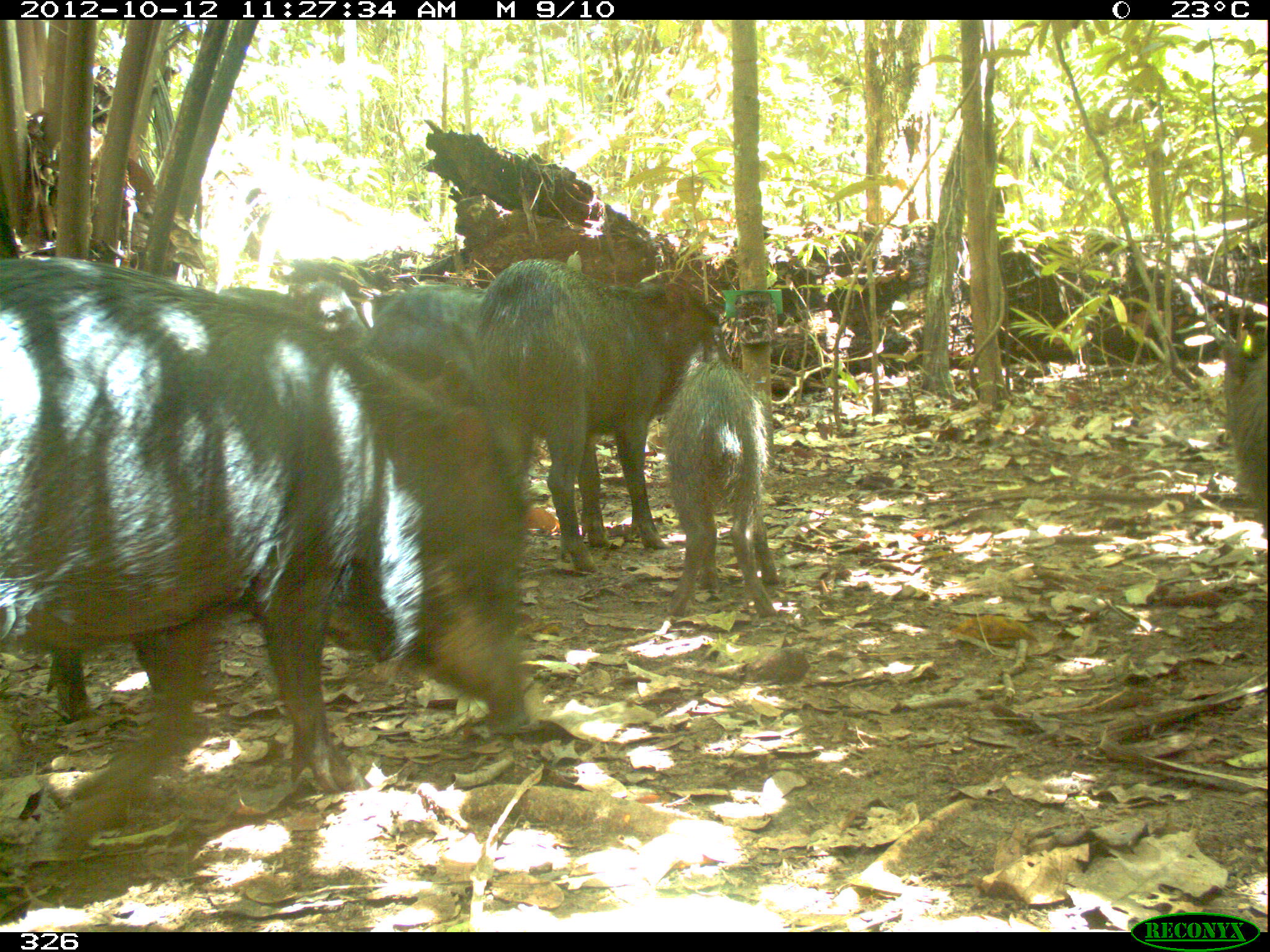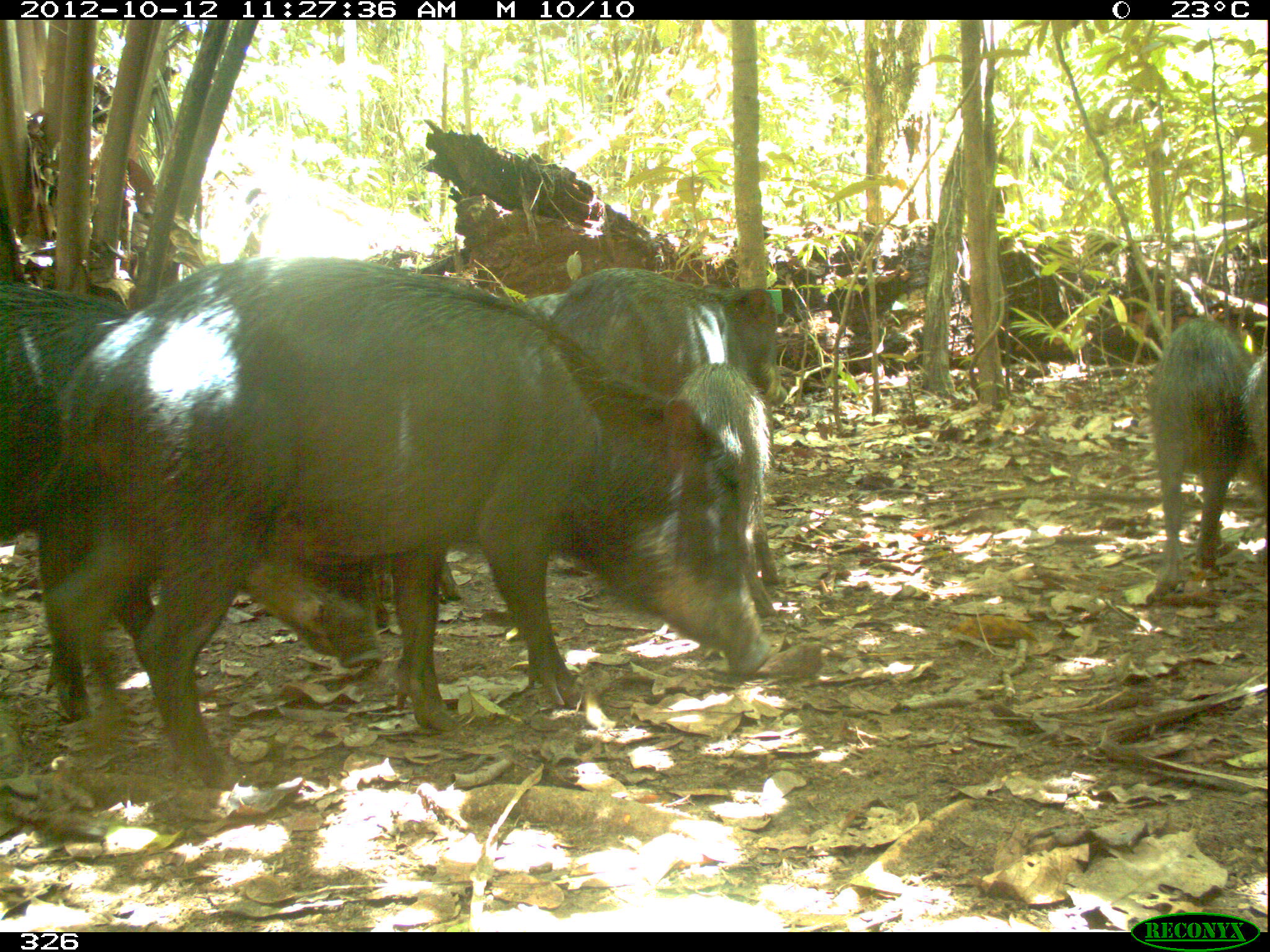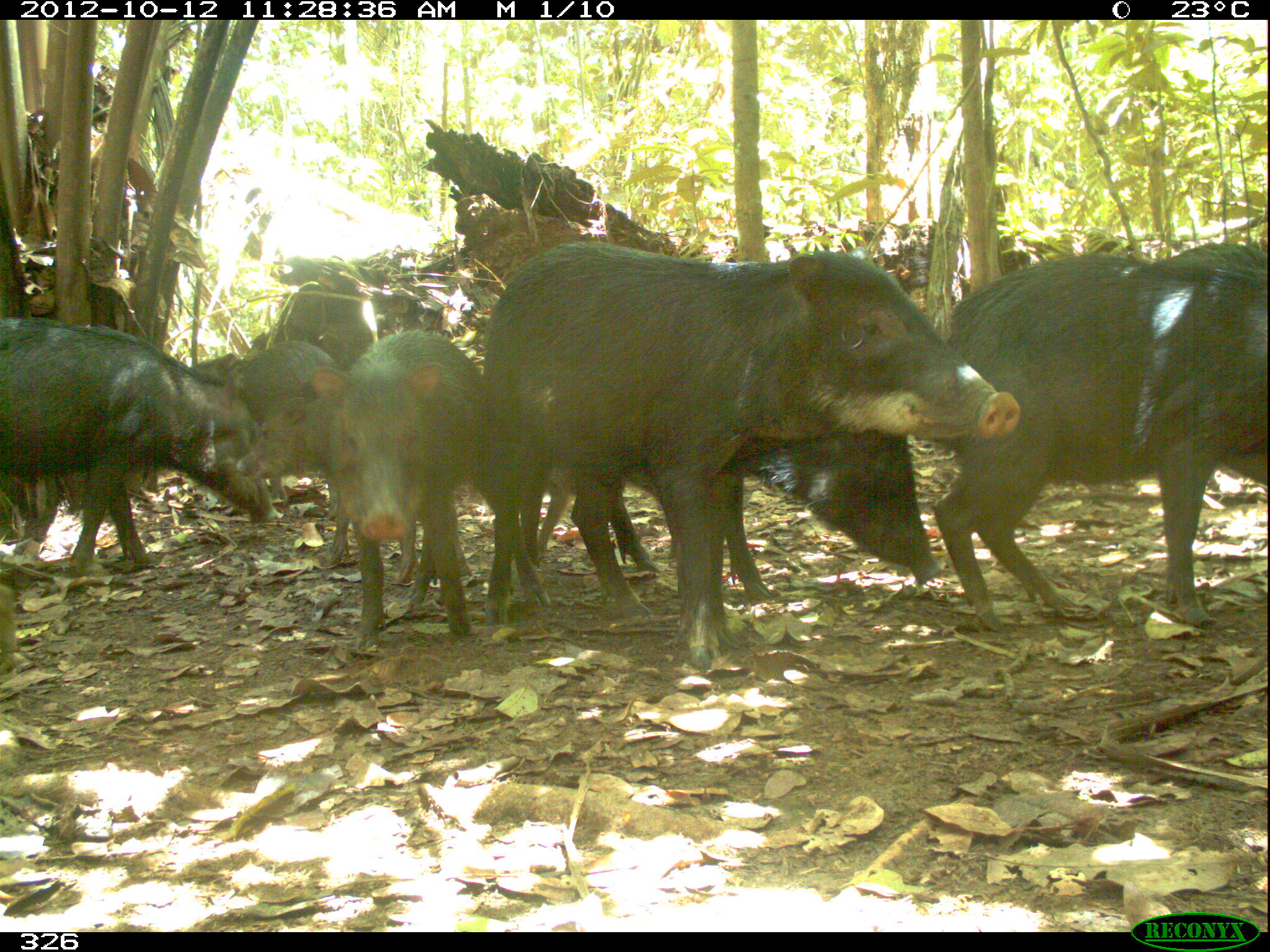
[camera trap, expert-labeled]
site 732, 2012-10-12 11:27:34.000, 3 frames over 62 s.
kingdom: Animalia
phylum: Chordata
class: Mammalia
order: Artiodactyla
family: Tayassuidae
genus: Tayassu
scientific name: Tayassu pecari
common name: white-lipped peccary